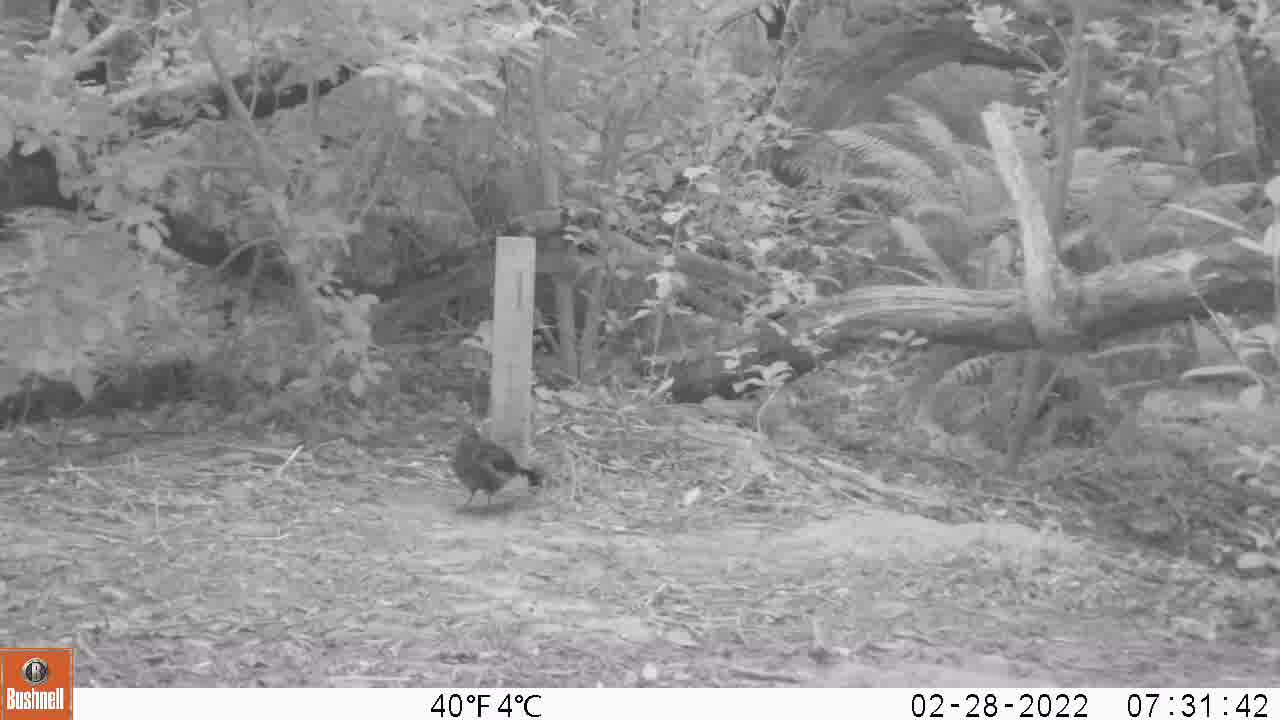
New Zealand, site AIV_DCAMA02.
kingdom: Animalia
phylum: Chordata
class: Aves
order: Passeriformes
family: Turdidae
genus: Turdus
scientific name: Turdus merula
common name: eurasian blackbird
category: blackbird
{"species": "blackbird (eurasian blackbird) (Turdus merula)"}